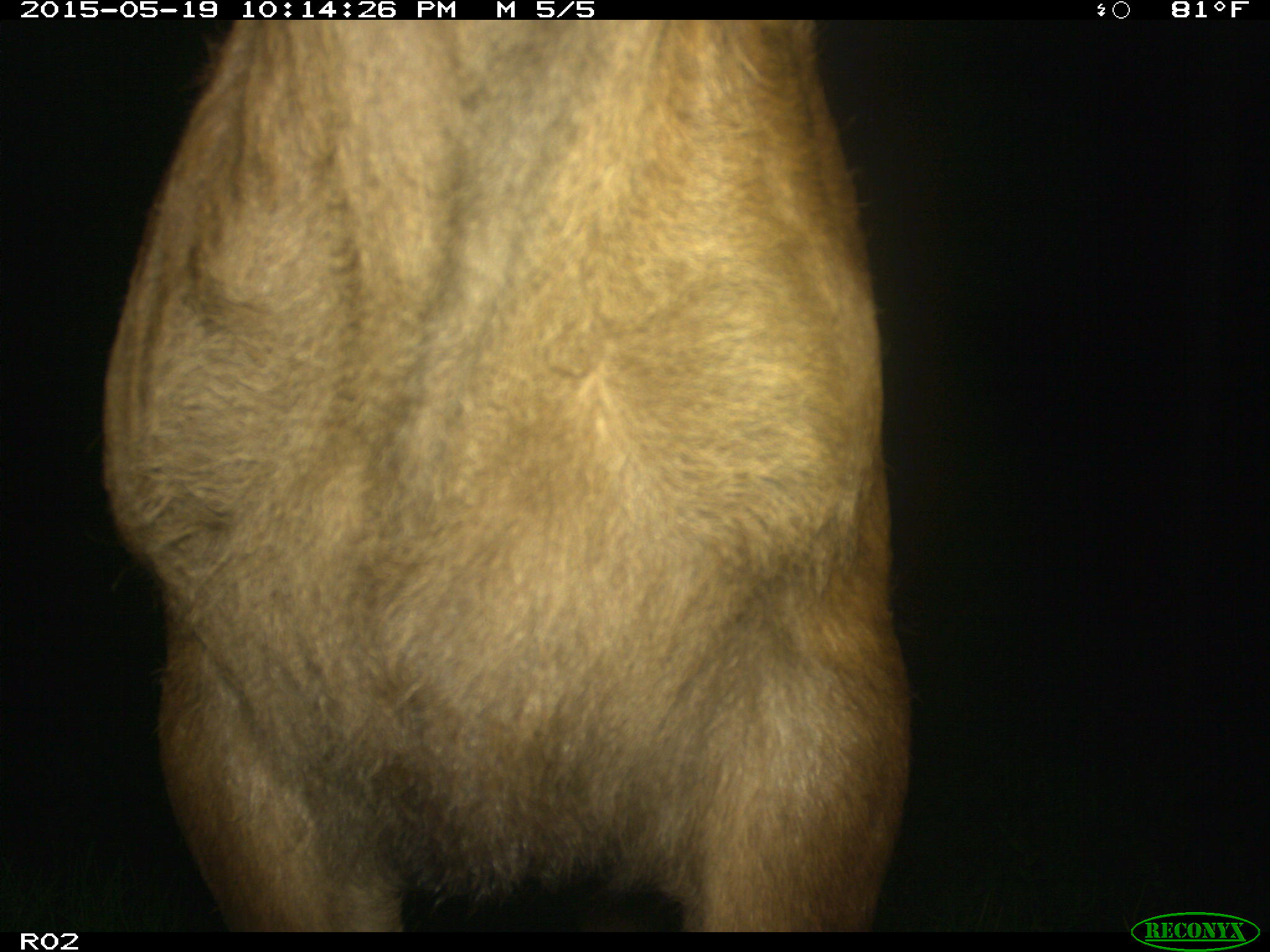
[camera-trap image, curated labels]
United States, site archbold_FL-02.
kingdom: Animalia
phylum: Chordata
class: Mammalia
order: Artiodactyla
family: Bovidae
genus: Bos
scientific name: Bos taurus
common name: domestic cow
Bos taurus (domestic cow).